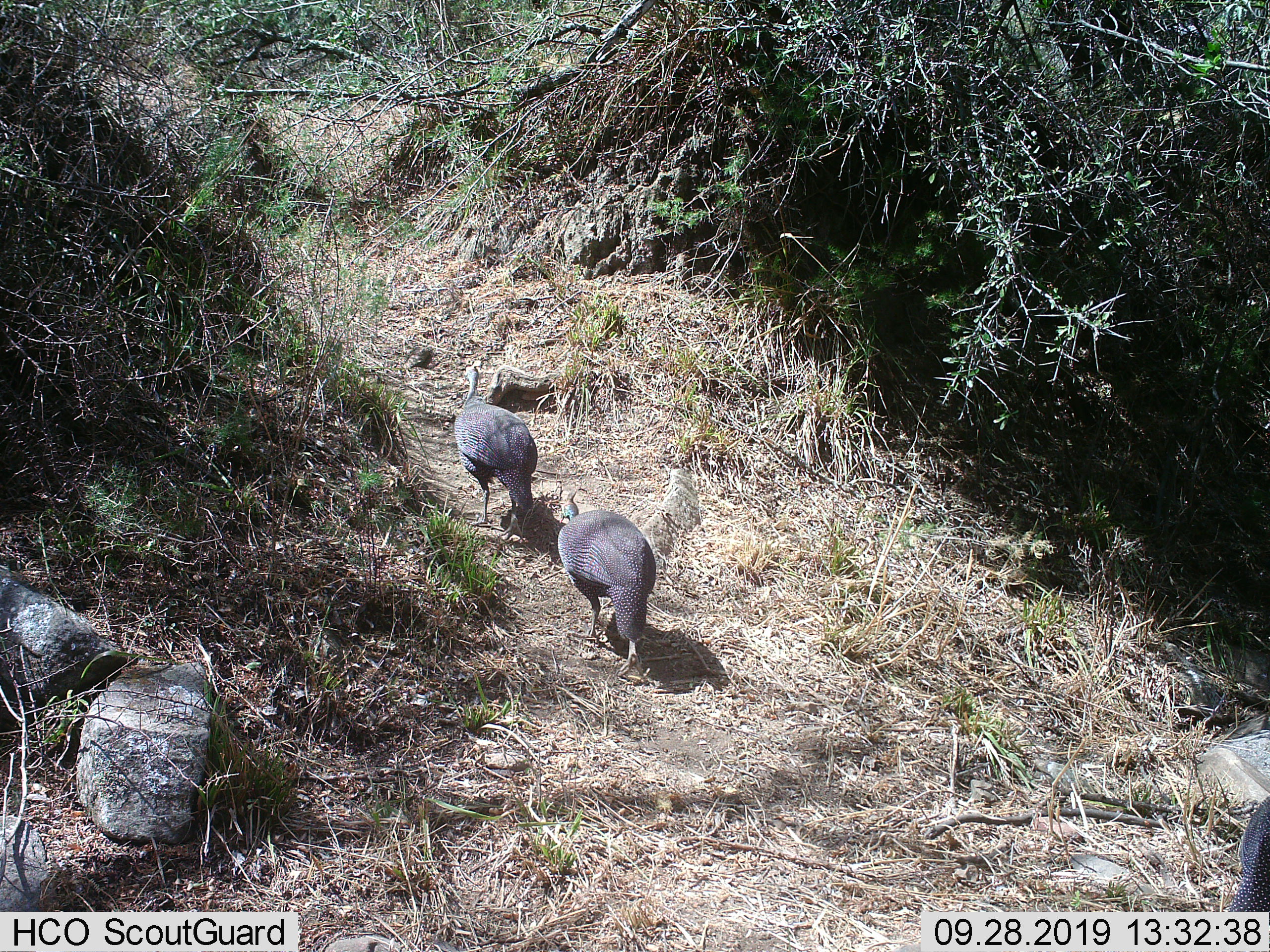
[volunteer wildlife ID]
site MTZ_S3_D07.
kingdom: Animalia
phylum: Chordata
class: Aves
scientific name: Aves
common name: bird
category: birdother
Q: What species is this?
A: Birdother (bird) (Aves).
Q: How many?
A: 2.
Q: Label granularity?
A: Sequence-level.